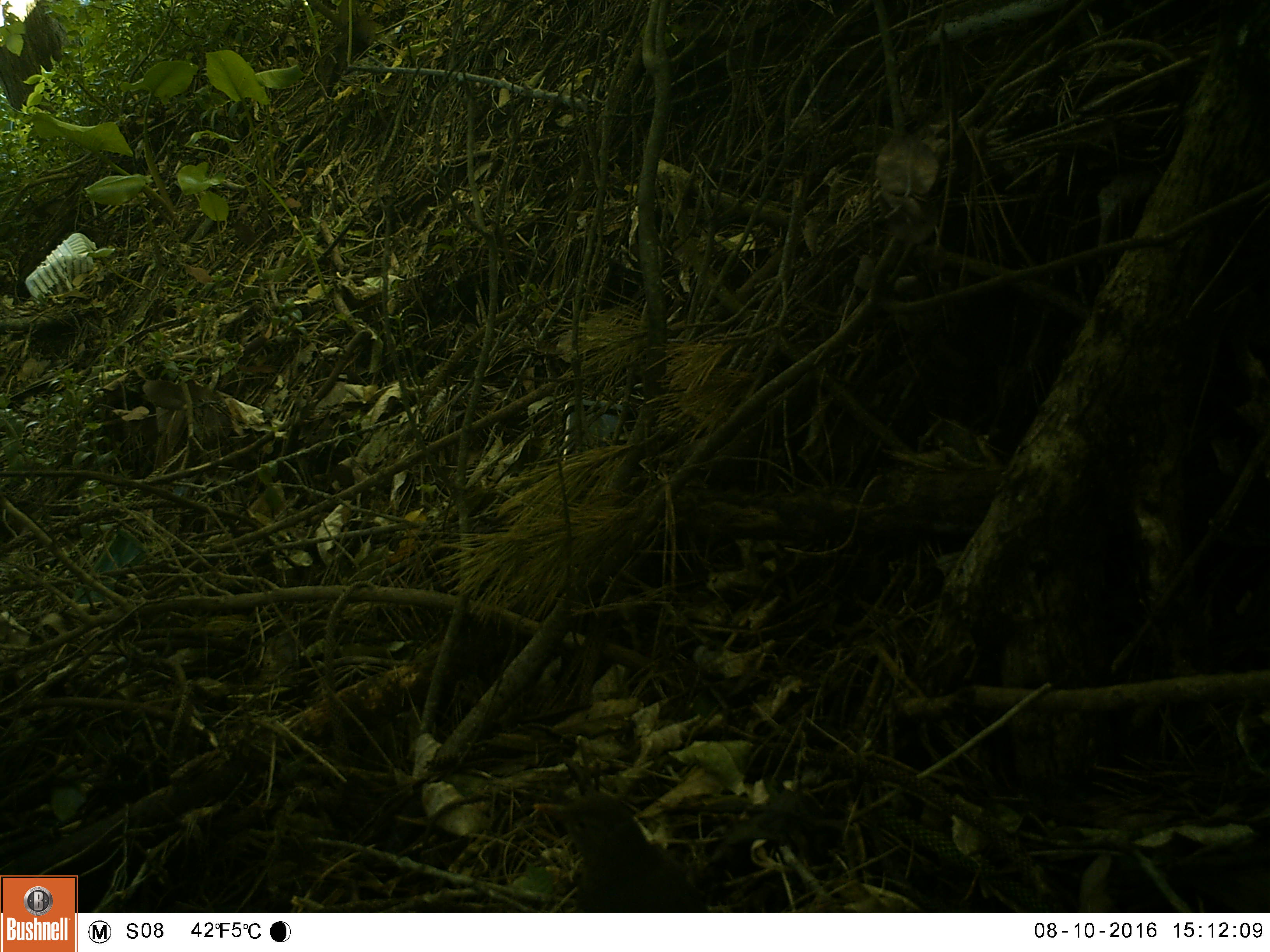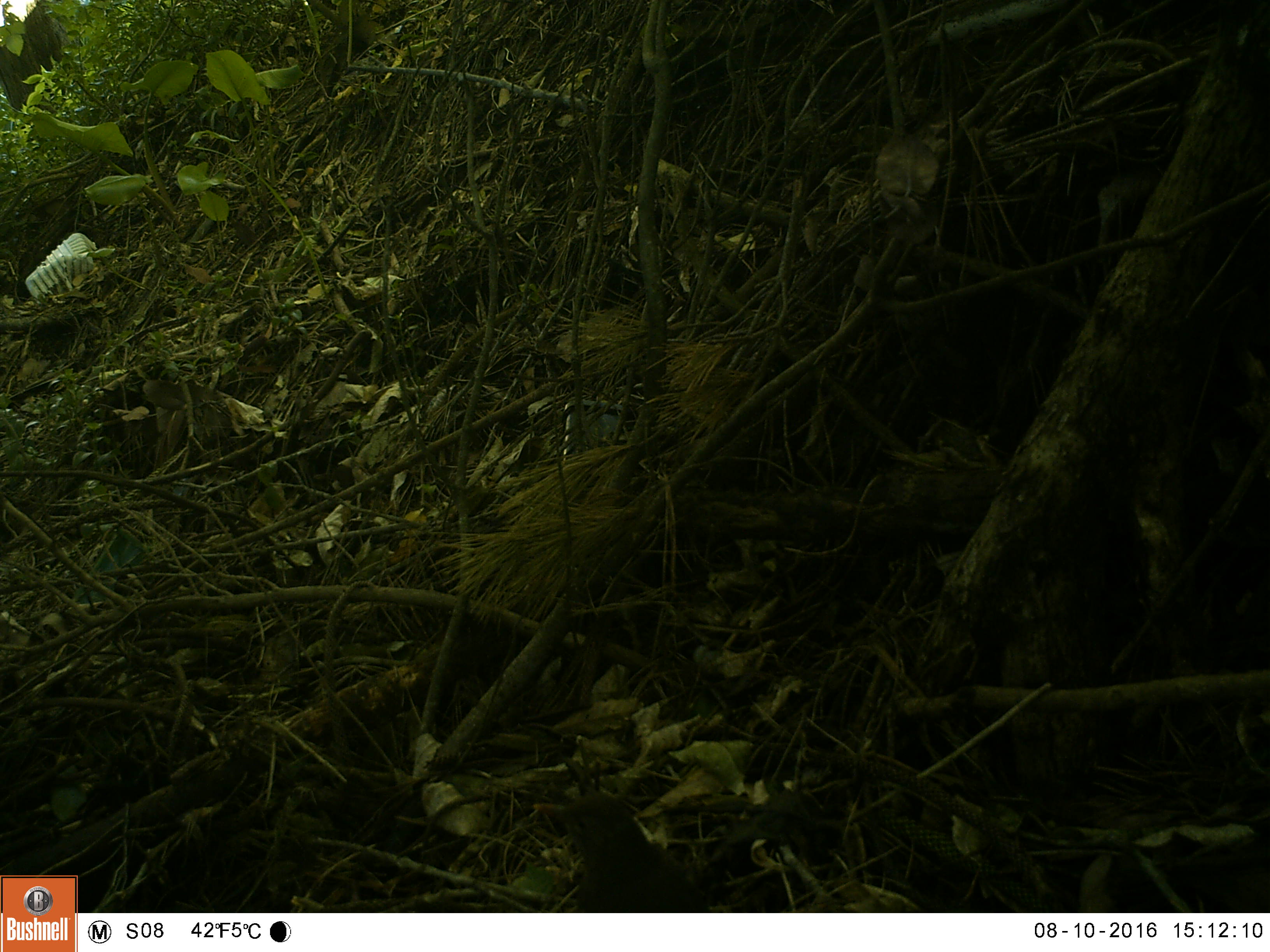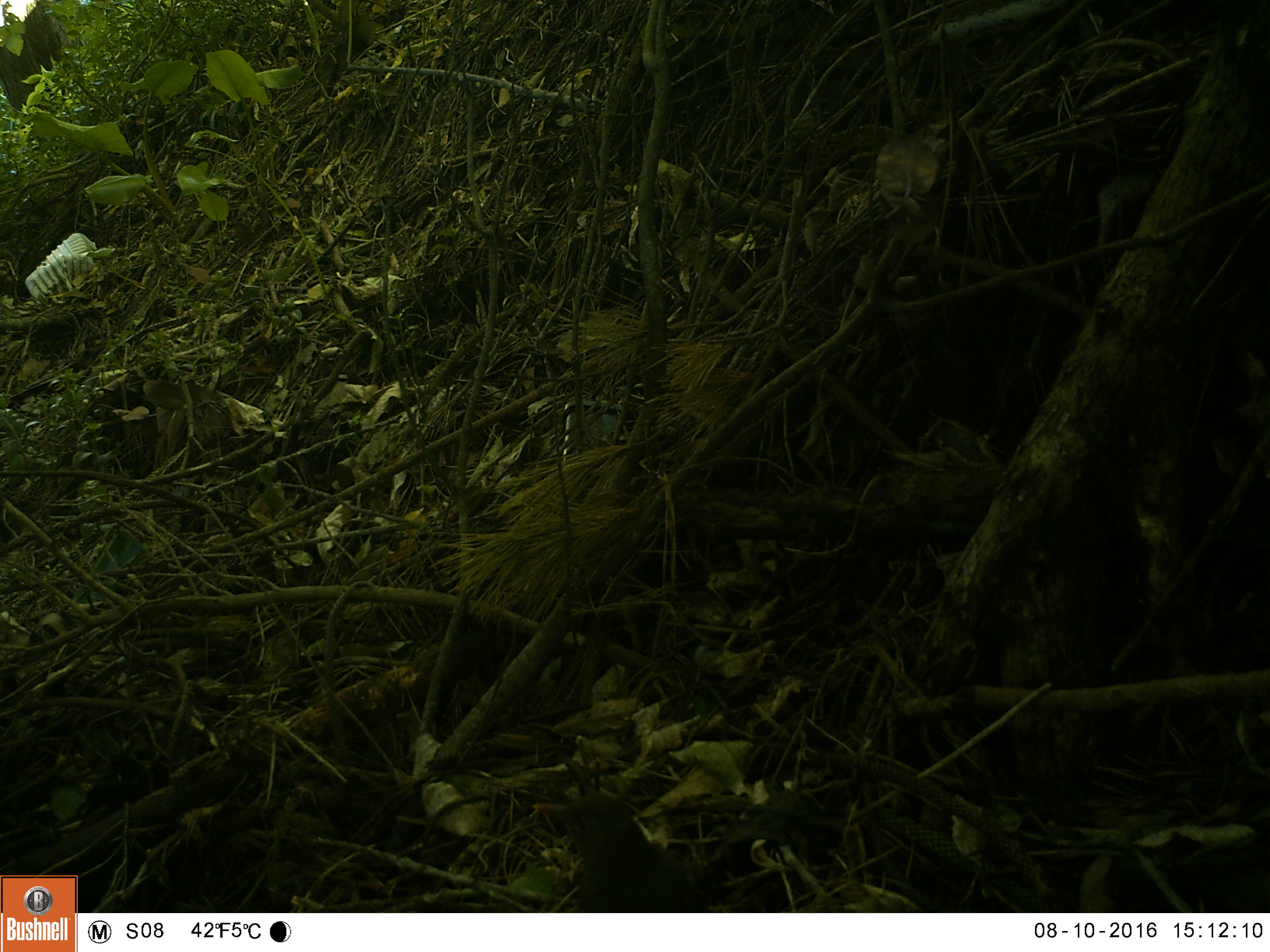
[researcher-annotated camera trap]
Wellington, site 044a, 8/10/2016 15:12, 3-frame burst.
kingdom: Animalia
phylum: Chordata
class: Aves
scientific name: Aves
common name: bird